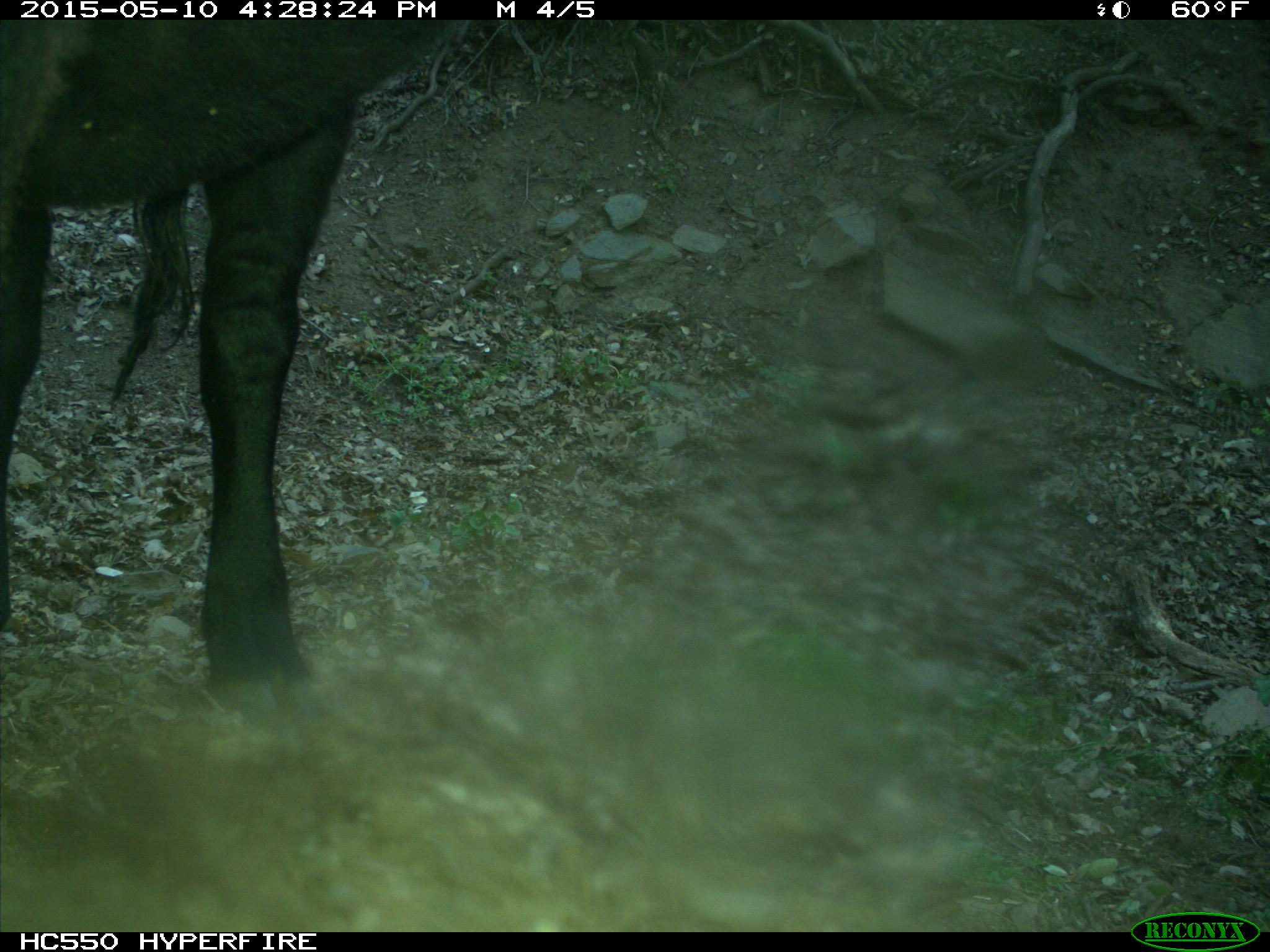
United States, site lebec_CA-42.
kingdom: Animalia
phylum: Chordata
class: Mammalia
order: Artiodactyla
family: Bovidae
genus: Bos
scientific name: Bos taurus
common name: domestic cow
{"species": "Bos taurus (domestic cow)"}